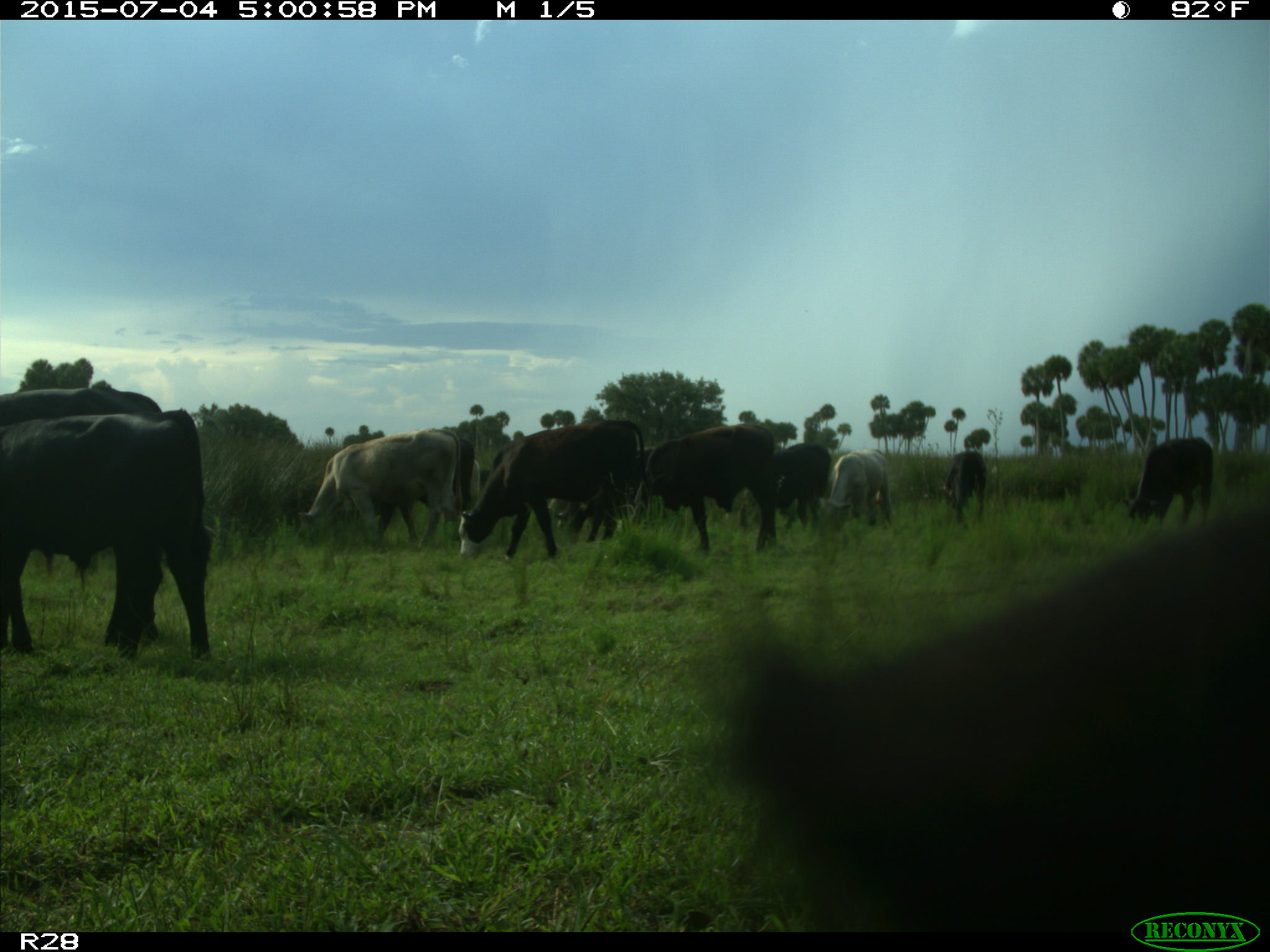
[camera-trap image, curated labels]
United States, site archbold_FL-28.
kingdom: Animalia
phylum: Chordata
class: Mammalia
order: Artiodactyla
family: Bovidae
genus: Bos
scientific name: Bos taurus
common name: domestic cow